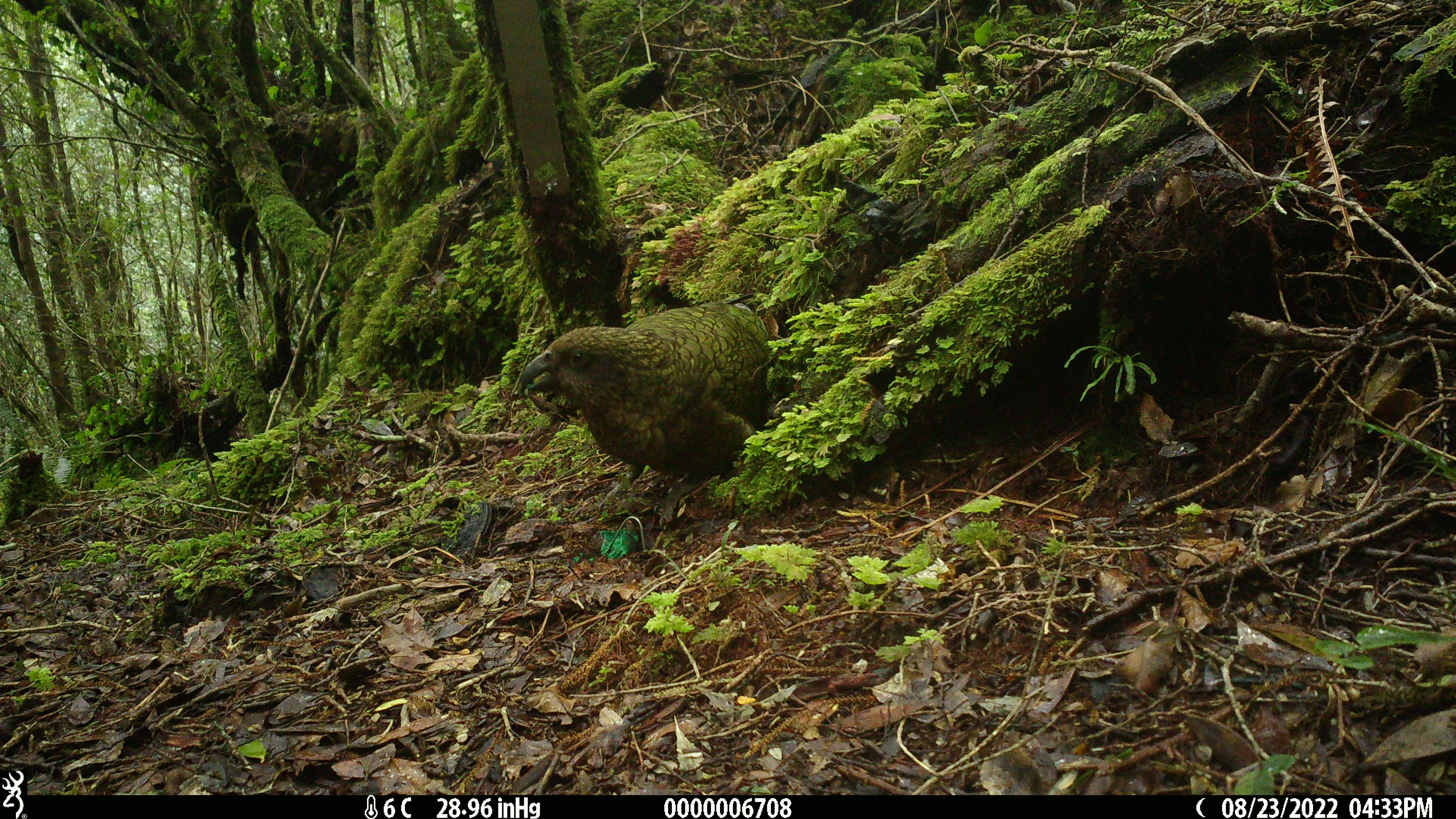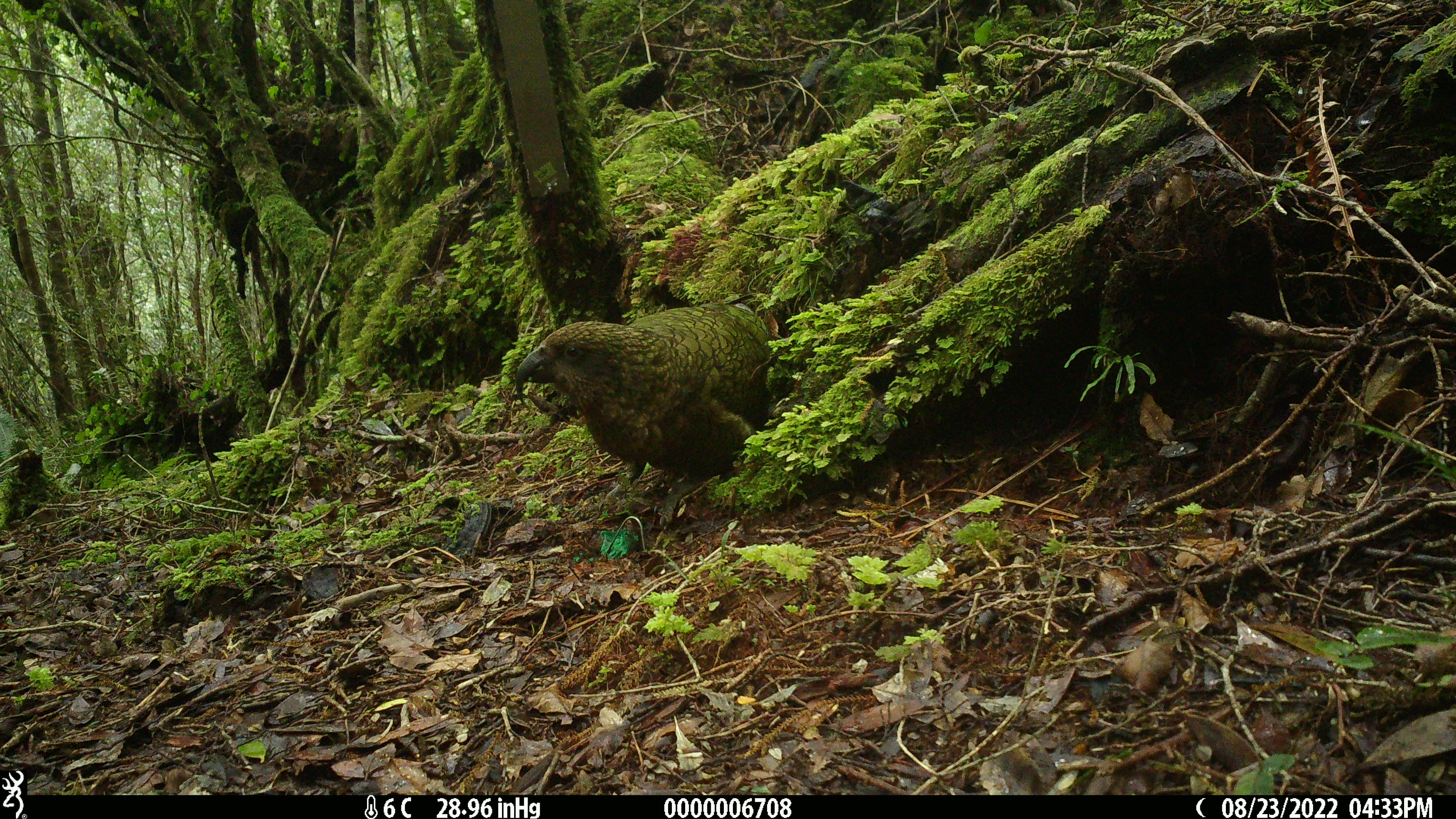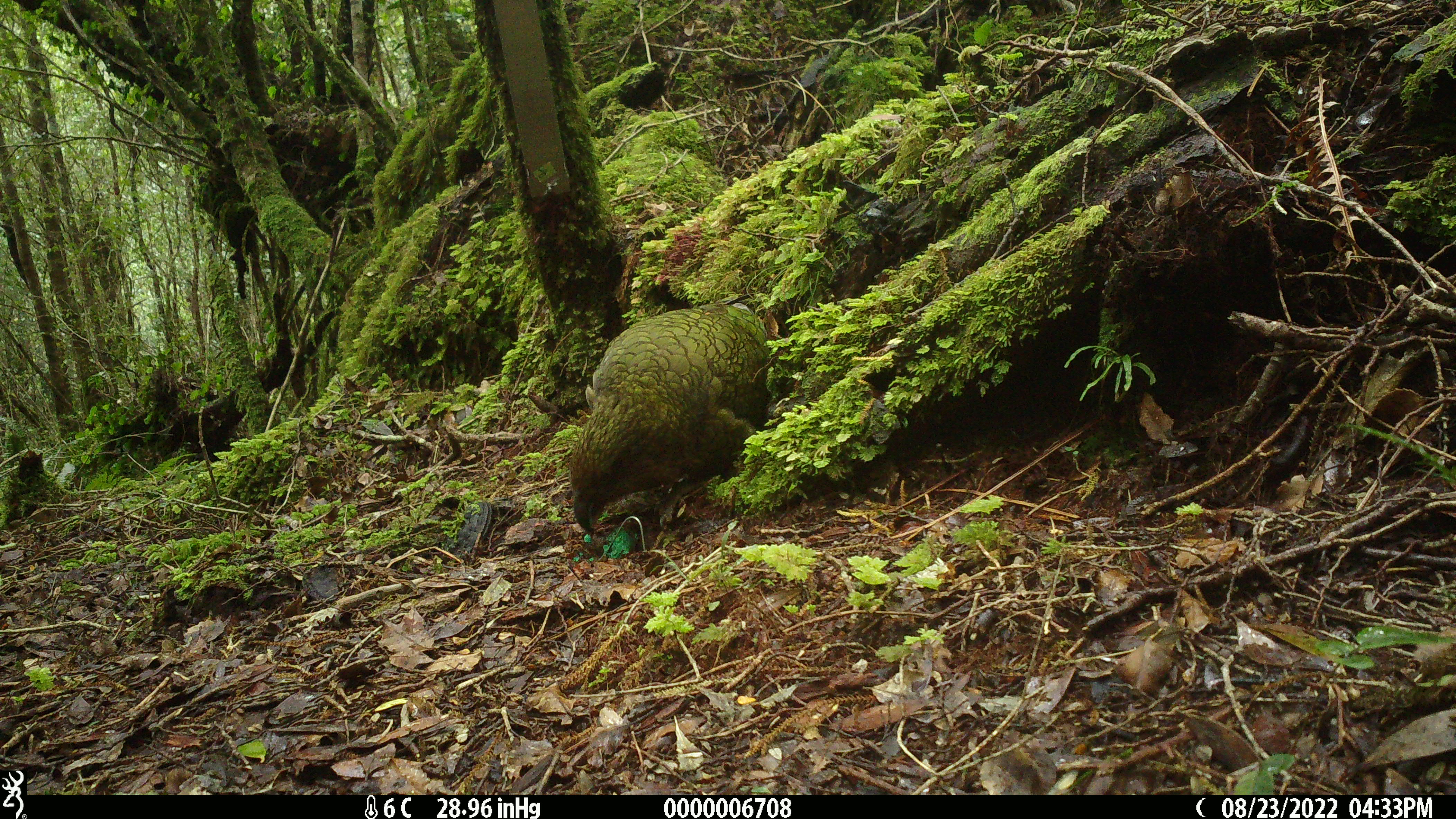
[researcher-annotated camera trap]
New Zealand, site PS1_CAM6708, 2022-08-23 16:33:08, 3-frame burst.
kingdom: Animalia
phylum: Chordata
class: Aves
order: Psittaciformes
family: Strigopidae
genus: Nestor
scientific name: Nestor notabilis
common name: kea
Kea (Nestor notabilis).